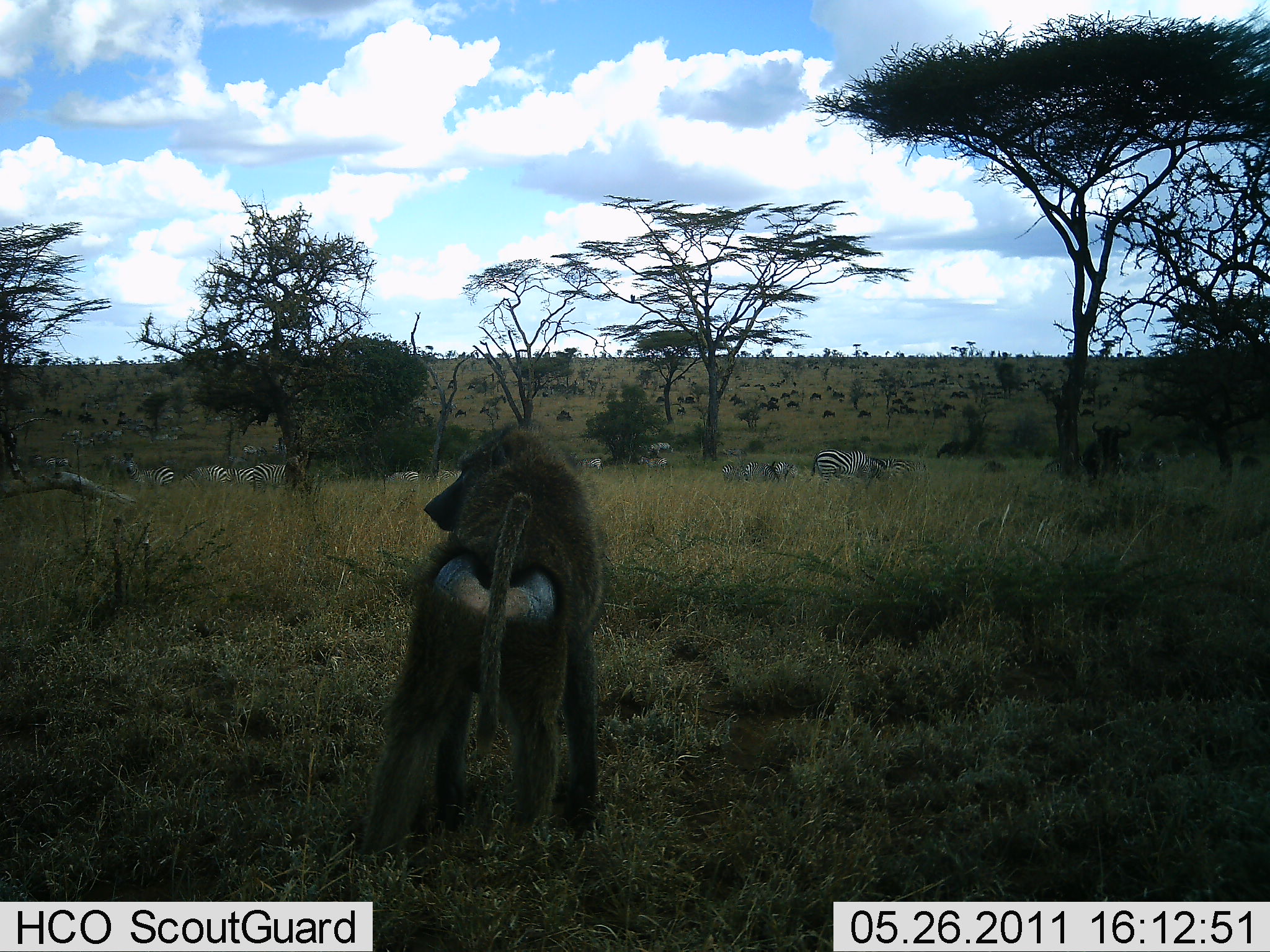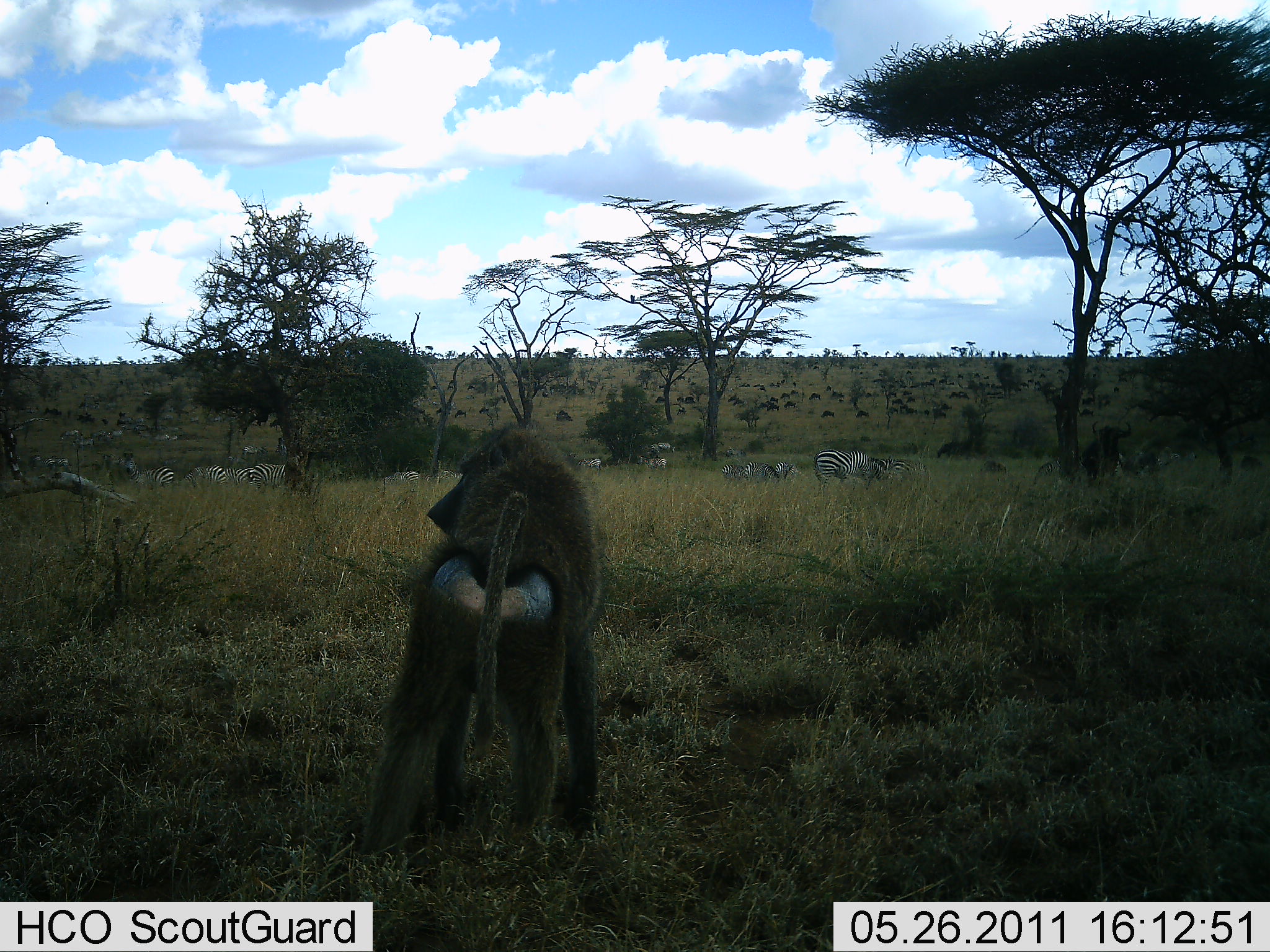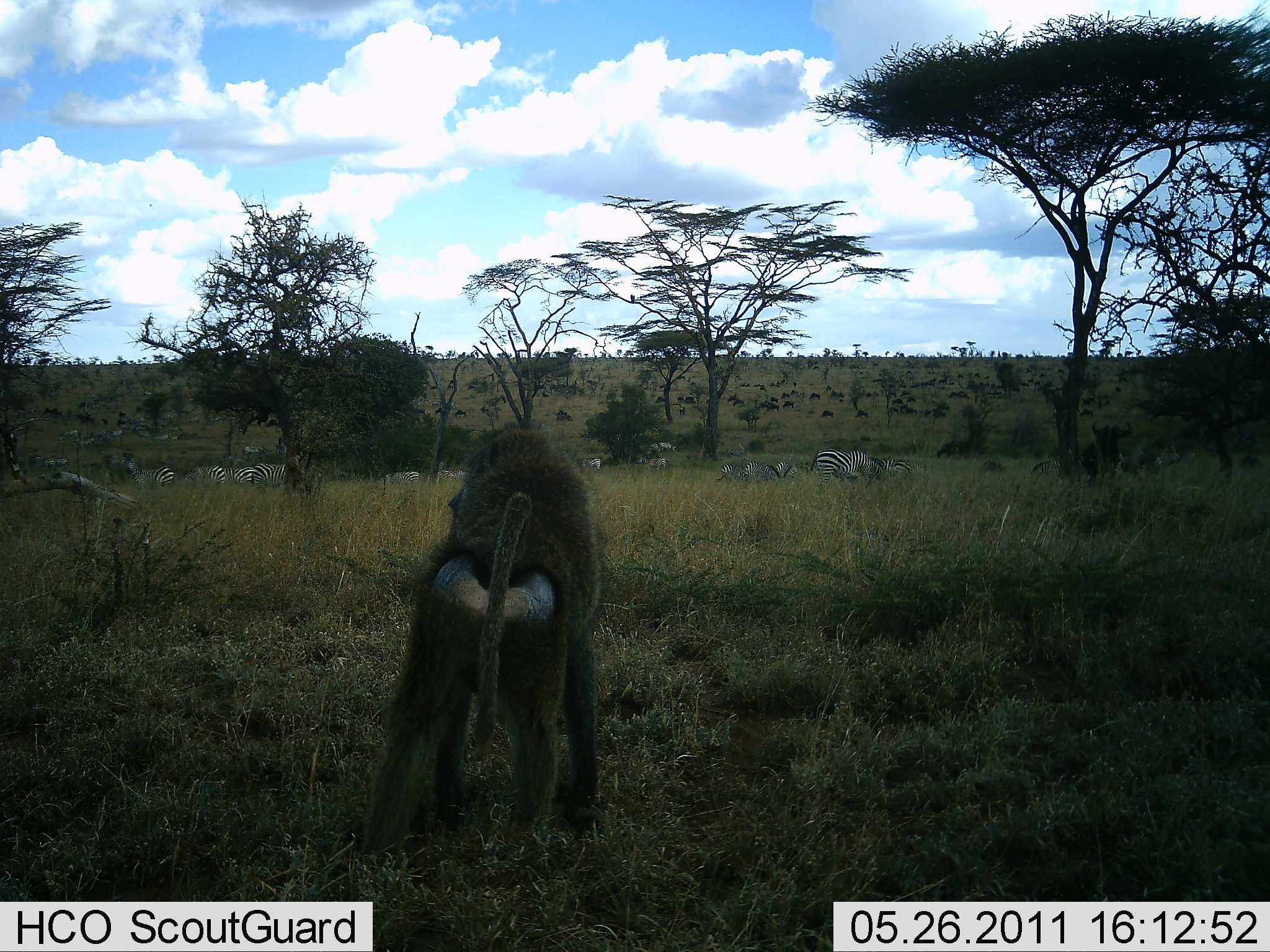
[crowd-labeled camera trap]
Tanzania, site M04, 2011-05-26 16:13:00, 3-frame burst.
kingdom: Animalia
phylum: Chordata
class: Mammalia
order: Primates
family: Cercopithecidae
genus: Papio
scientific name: Papio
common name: baboon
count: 1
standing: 96%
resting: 0%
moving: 4%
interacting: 0%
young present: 0%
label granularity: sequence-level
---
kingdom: Animalia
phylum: Chordata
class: Mammalia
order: Perissodactyla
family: Equidae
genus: Equus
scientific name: Equus quagga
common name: plains zebra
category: zebra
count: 11-50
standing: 50%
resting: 0%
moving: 6%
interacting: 0%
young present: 0%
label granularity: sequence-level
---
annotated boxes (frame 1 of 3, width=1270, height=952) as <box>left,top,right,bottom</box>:
animal: <box>349,422,600,869</box>; <box>1078,417,1134,488</box>; <box>809,448,892,485</box>; <box>253,458,305,493</box>; <box>125,457,175,488</box>; <box>870,454,928,479</box>; <box>1039,452,1084,479</box>; <box>178,465,233,486</box>; <box>1139,448,1182,473</box>; <box>224,466,257,486</box>; <box>636,452,670,471</box>; <box>422,467,462,482</box>; <box>936,440,964,459</box>; <box>383,471,421,484</box>; <box>1238,454,1264,472</box>; <box>575,456,605,471</box>; <box>646,440,675,454</box>
group: <box>722,458,799,485</box>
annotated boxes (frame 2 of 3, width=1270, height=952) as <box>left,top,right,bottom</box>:
animal: <box>422,419,603,566</box>; <box>1078,417,1135,488</box>; <box>0,407,54,481</box>; <box>812,449,896,490</box>; <box>183,462,298,491</box>; <box>122,453,176,491</box>; <box>874,456,929,478</box>; <box>1031,455,1063,487</box>; <box>742,461,781,482</box>; <box>381,470,420,486</box>; <box>775,460,800,482</box>; <box>721,464,751,482</box>; <box>425,468,458,484</box>; <box>977,460,1010,475</box>; <box>43,454,72,471</box>; <box>574,456,604,472</box>; <box>1239,453,1264,472</box>; <box>241,444,270,460</box>; <box>25,454,48,471</box>; <box>553,409,574,422</box>; <box>726,445,747,458</box>; <box>435,405,451,416</box>; <box>452,408,468,418</box>; <box>477,404,491,415</box>
group: <box>635,440,677,469</box>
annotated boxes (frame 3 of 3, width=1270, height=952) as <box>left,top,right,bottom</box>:
animal: <box>401,416,618,584</box>; <box>0,388,50,481</box>; <box>1080,420,1136,488</box>; <box>808,449,895,492</box>; <box>1119,444,1199,481</box>; <box>119,452,176,487</box>; <box>866,455,932,482</box>; <box>253,461,292,488</box>; <box>182,466,227,489</box>; <box>222,466,265,490</box>; <box>742,461,782,483</box>; <box>425,466,473,483</box>; <box>1029,458,1063,479</box>; <box>715,465,754,482</box>; <box>382,470,420,487</box>; <box>773,459,799,483</box>; <box>978,458,1009,477</box>; <box>1236,454,1266,470</box>; <box>725,447,752,461</box>; <box>577,456,603,470</box>
group: <box>635,439,678,470</box>